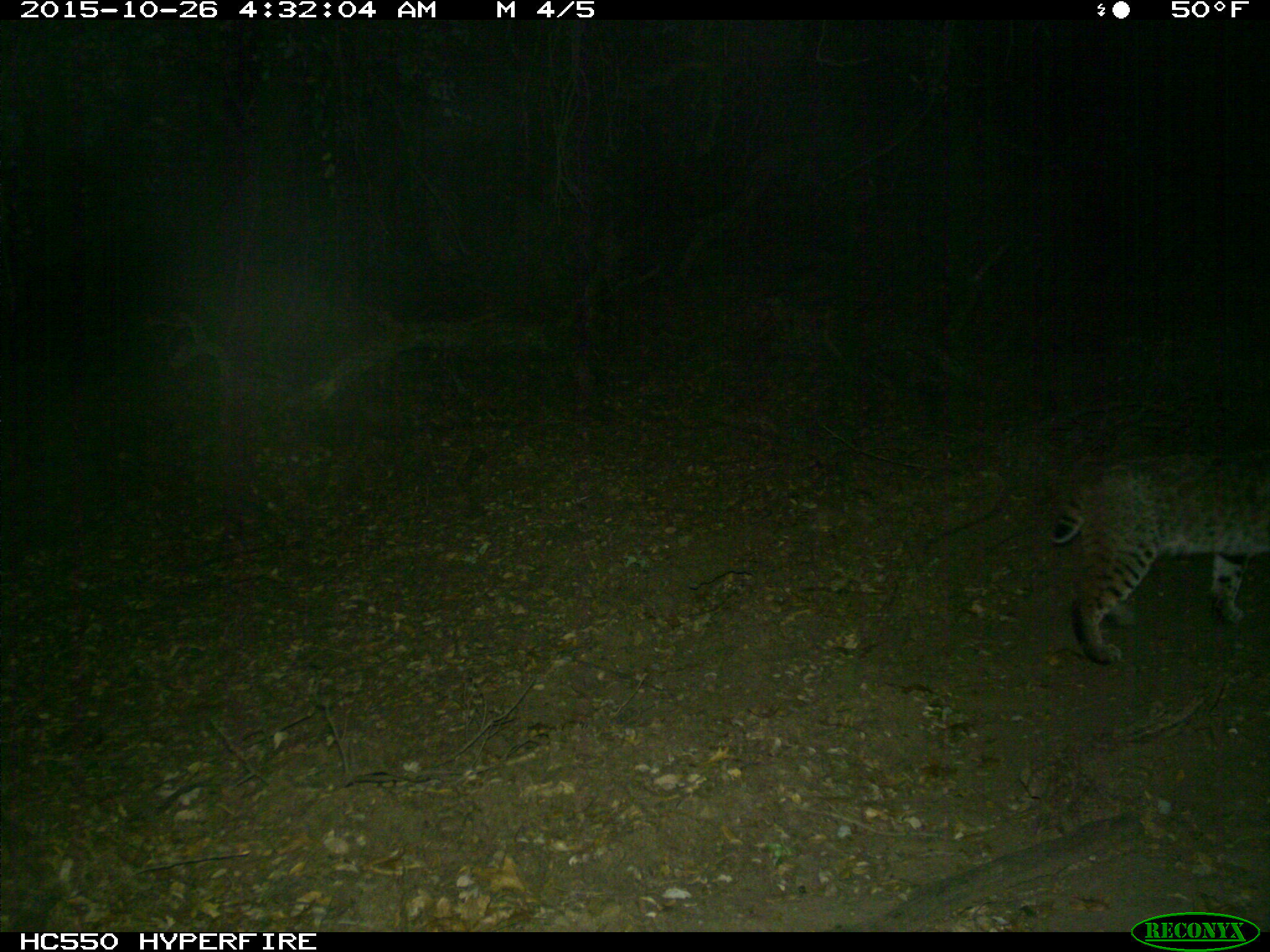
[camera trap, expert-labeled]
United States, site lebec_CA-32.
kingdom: Animalia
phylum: Chordata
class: Mammalia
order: Carnivora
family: Felidae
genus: Lynx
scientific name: Lynx rufus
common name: bobcat